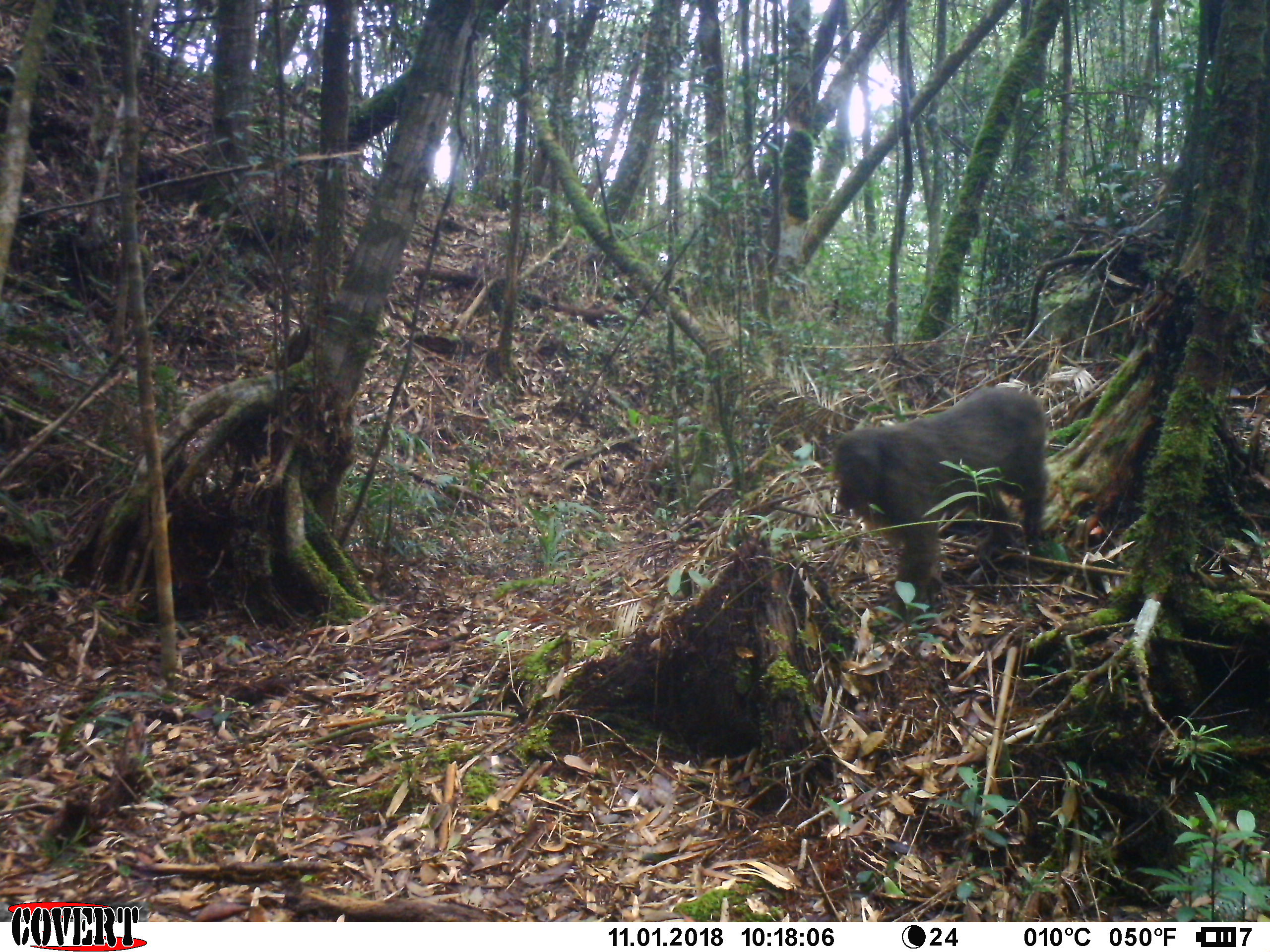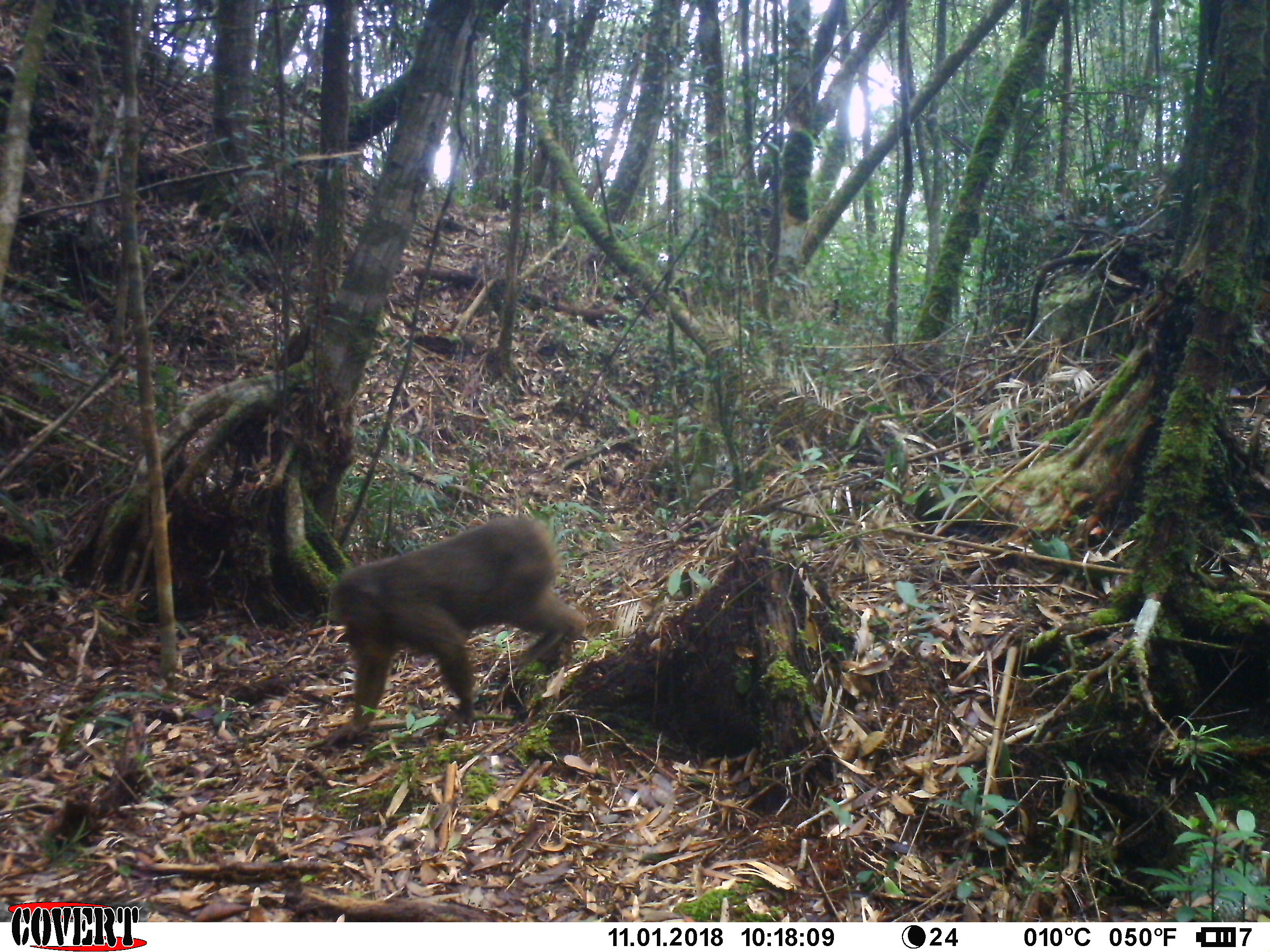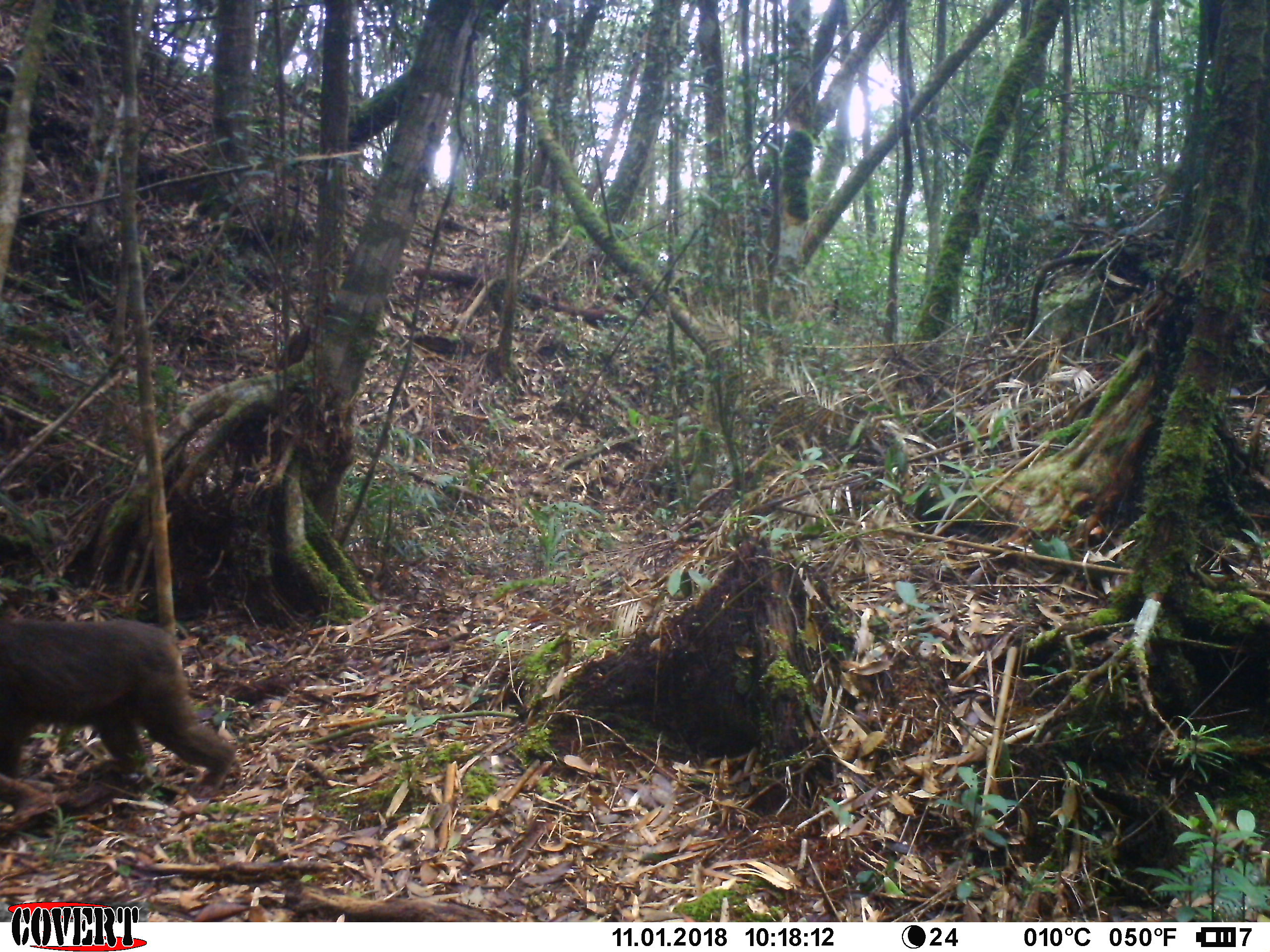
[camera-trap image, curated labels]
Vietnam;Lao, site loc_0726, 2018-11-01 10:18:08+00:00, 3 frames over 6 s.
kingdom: Animalia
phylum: Chordata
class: Mammalia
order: Primates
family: Cercopithecidae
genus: Macaca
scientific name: Macaca arctoides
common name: stump-tailed macaque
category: stump tailed macaque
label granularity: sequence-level